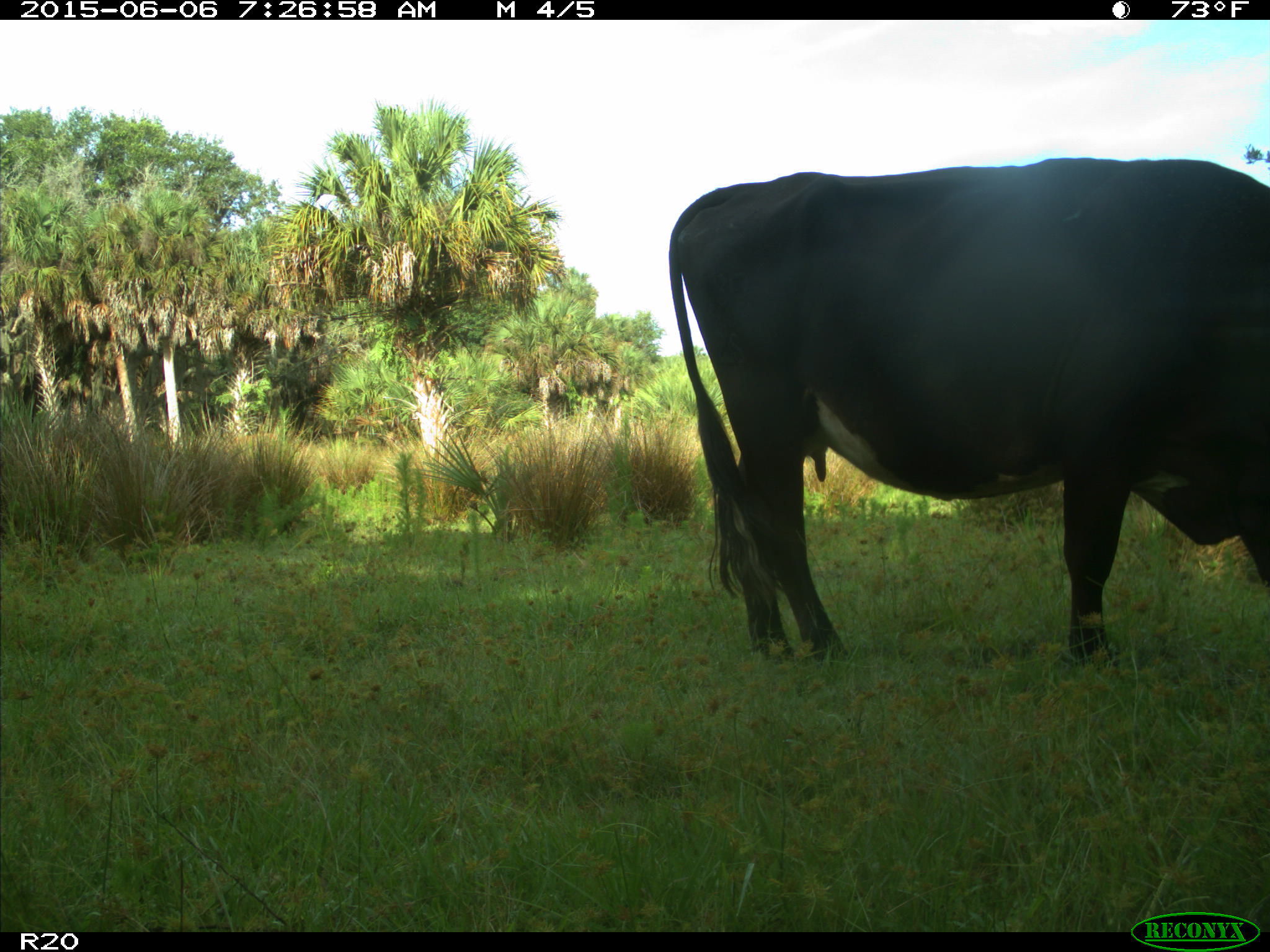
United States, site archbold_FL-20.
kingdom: Animalia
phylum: Chordata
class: Mammalia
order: Artiodactyla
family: Bovidae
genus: Bos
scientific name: Bos taurus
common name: domestic cow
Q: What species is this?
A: Bos taurus (domestic cow).